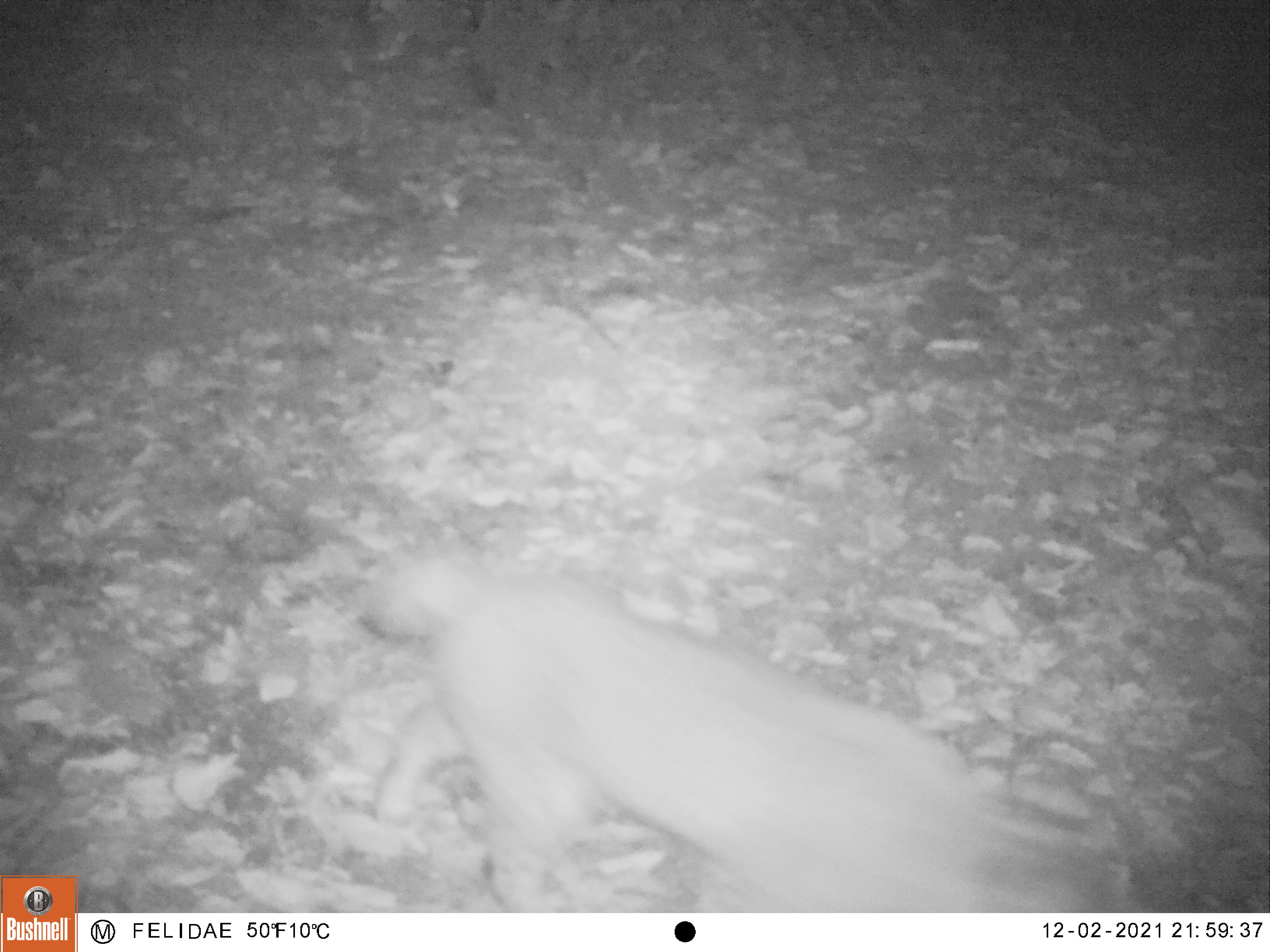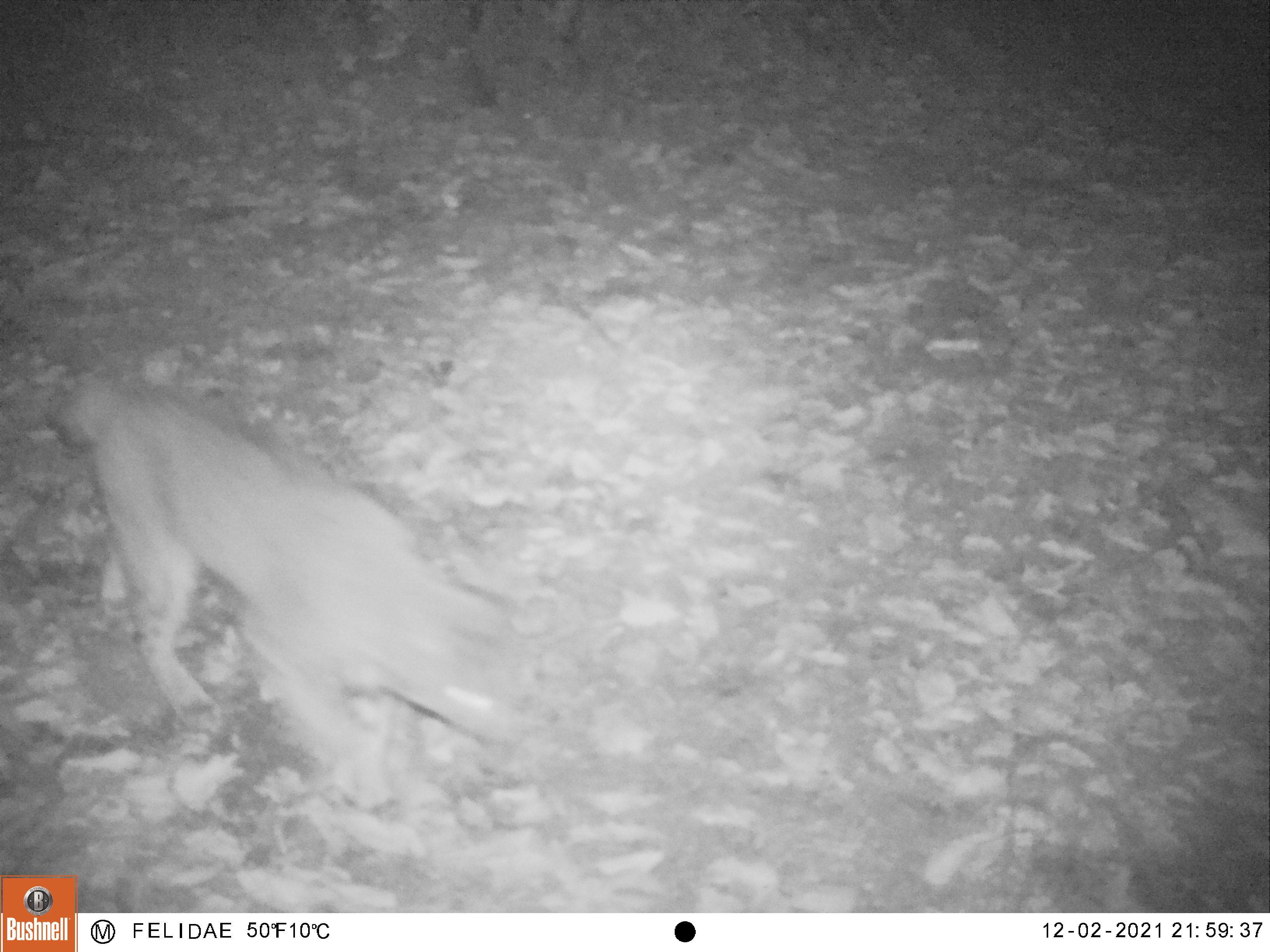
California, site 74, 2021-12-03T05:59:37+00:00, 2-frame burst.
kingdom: Animalia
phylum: Chordata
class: Mammalia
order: Carnivora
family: Felidae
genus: Lynx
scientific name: Lynx rufus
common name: bobcat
Bobcat (Lynx rufus).